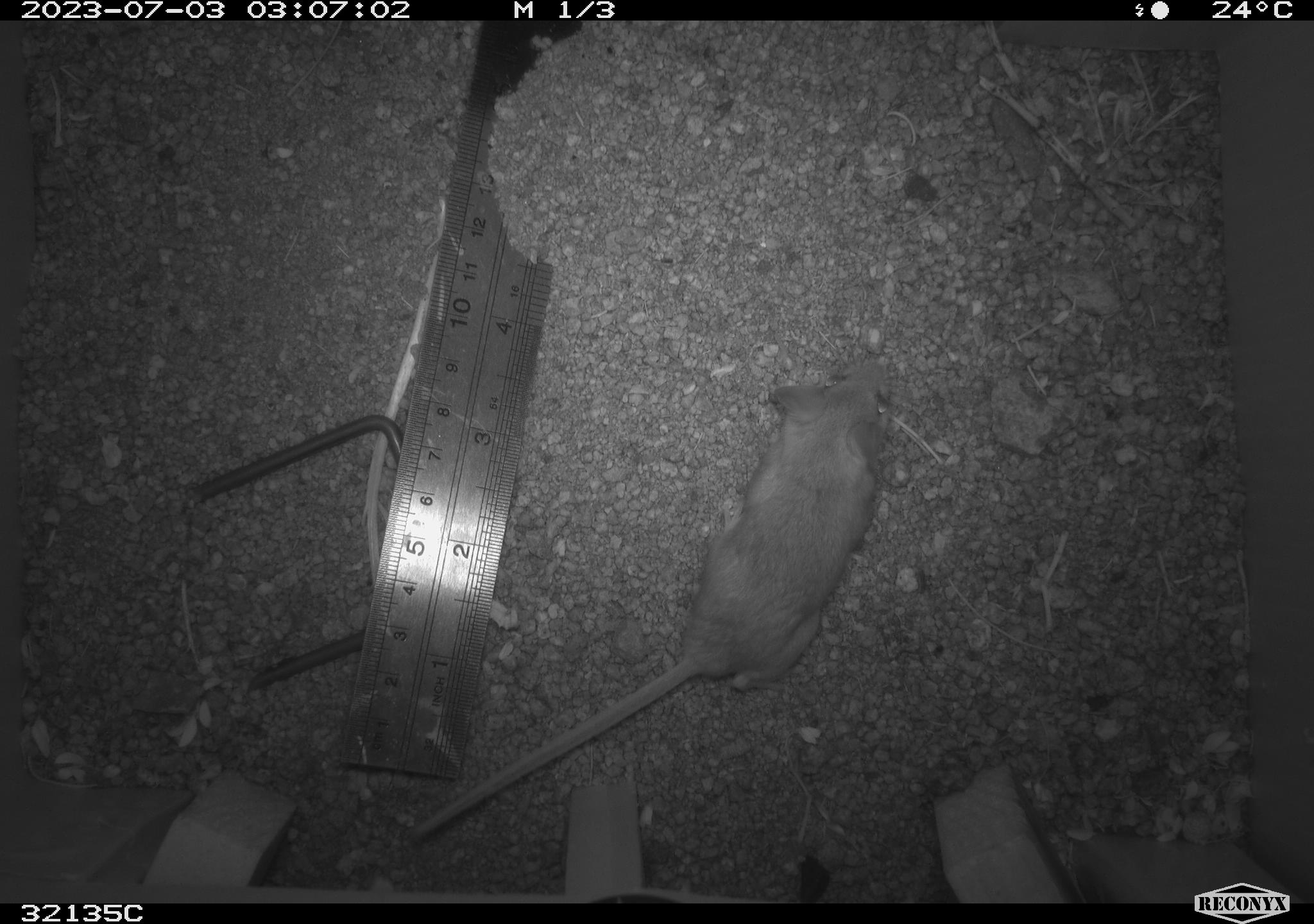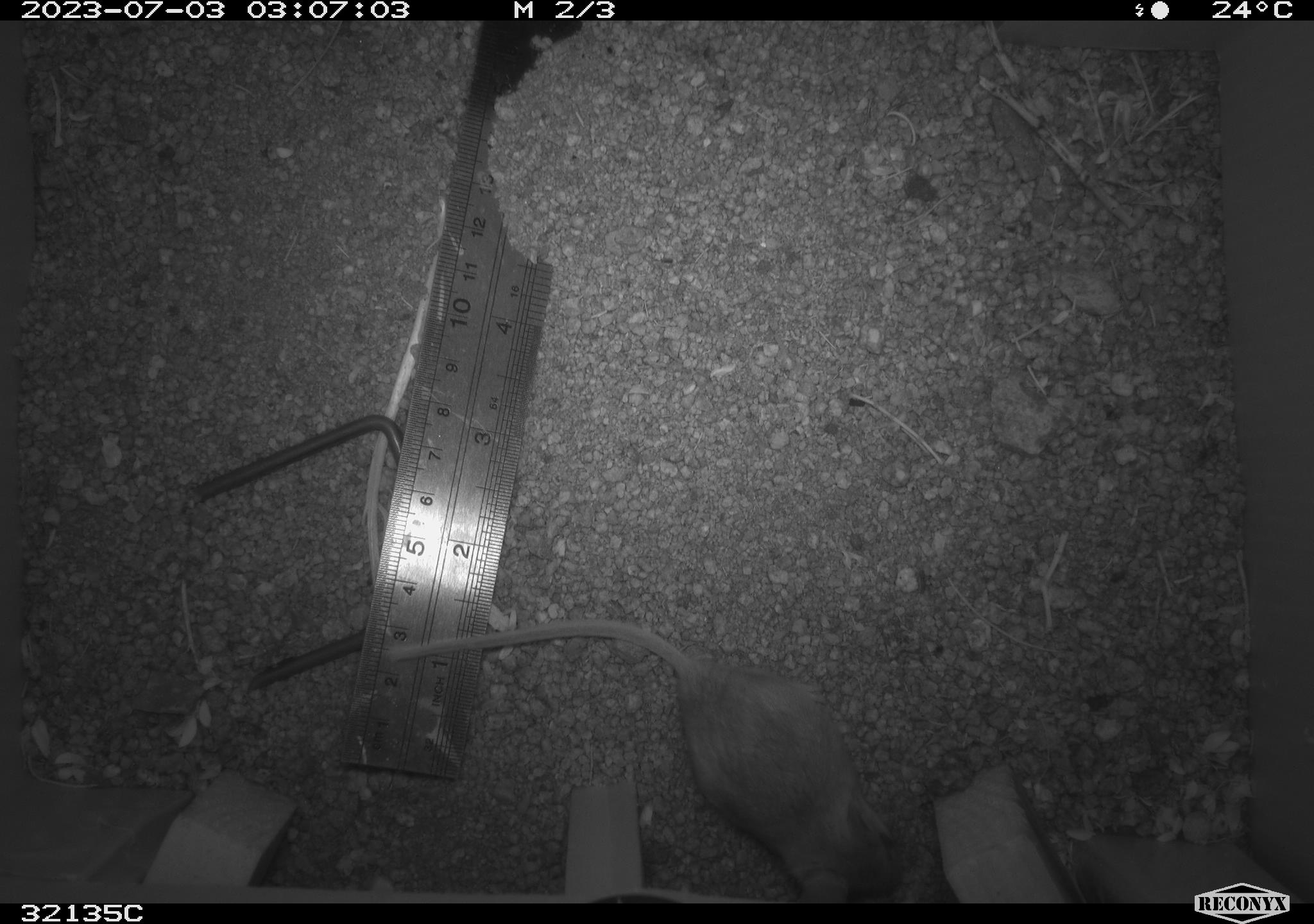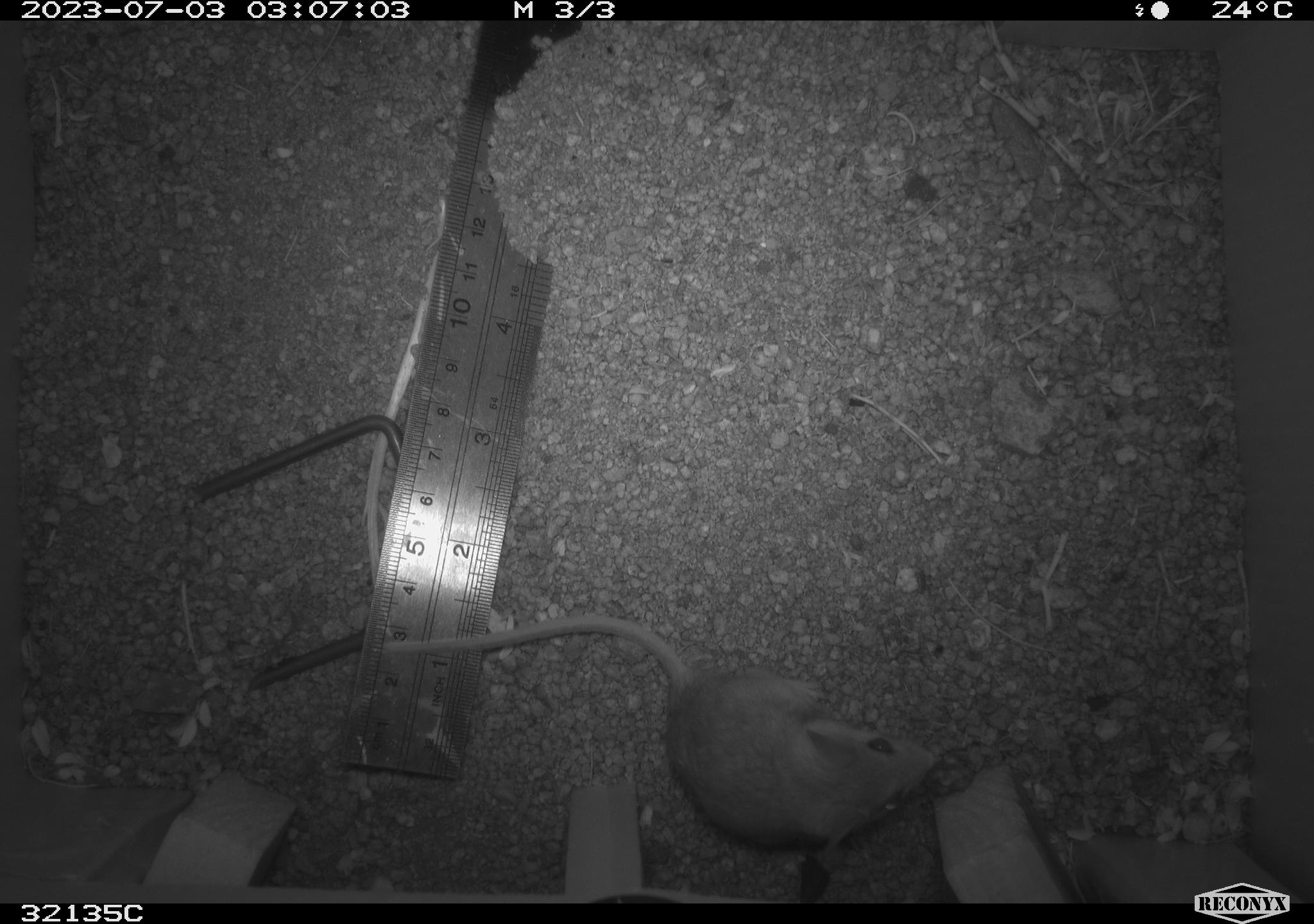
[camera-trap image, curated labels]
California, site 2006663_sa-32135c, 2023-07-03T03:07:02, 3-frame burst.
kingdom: Animalia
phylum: Chordata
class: Mammalia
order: Rodentia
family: Cricetidae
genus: Peromyscus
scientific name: Peromyscus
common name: deer mice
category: peromyscus species